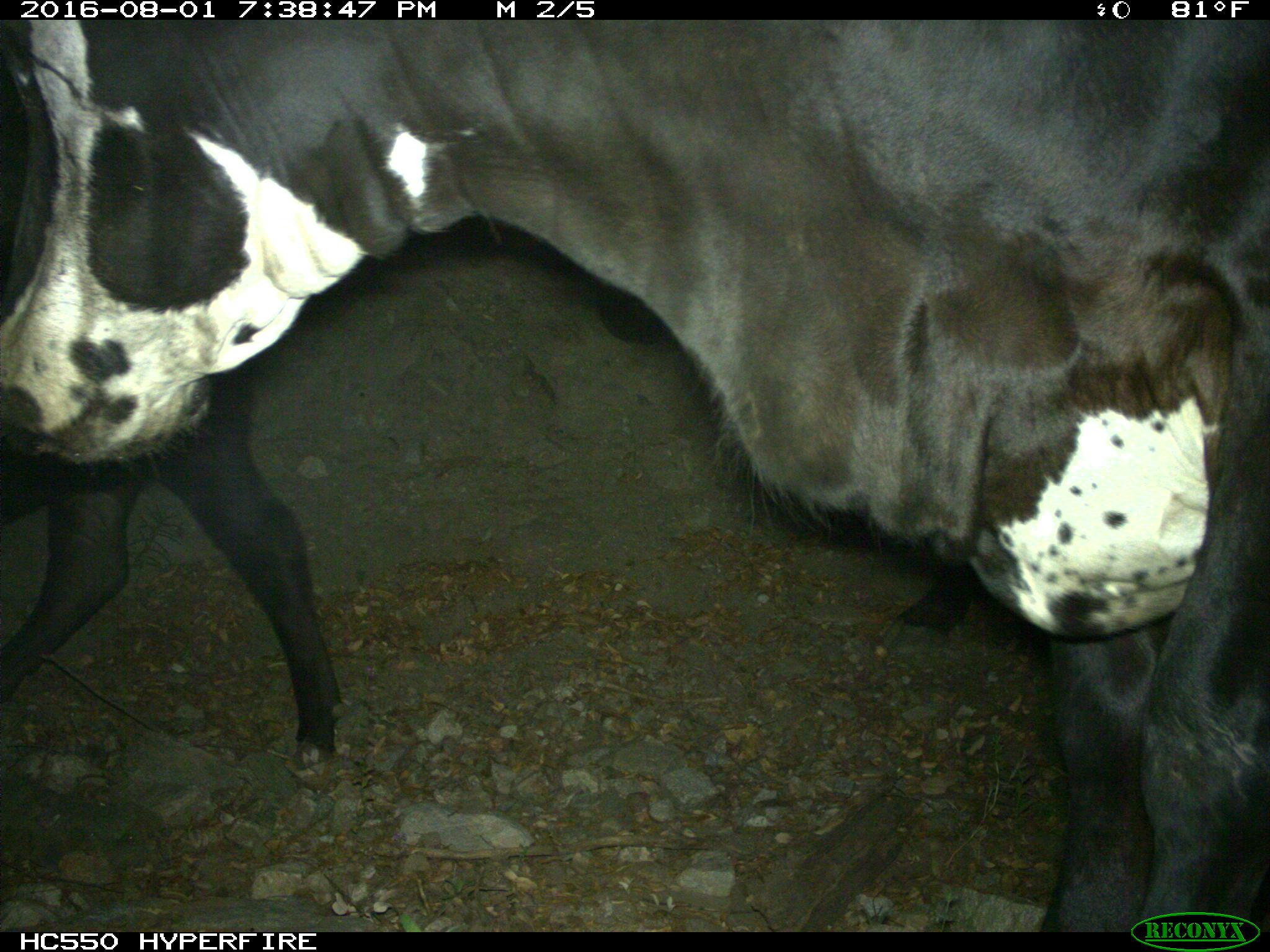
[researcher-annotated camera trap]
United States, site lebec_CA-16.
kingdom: Animalia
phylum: Chordata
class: Mammalia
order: Artiodactyla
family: Bovidae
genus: Bos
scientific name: Bos taurus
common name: domestic cow